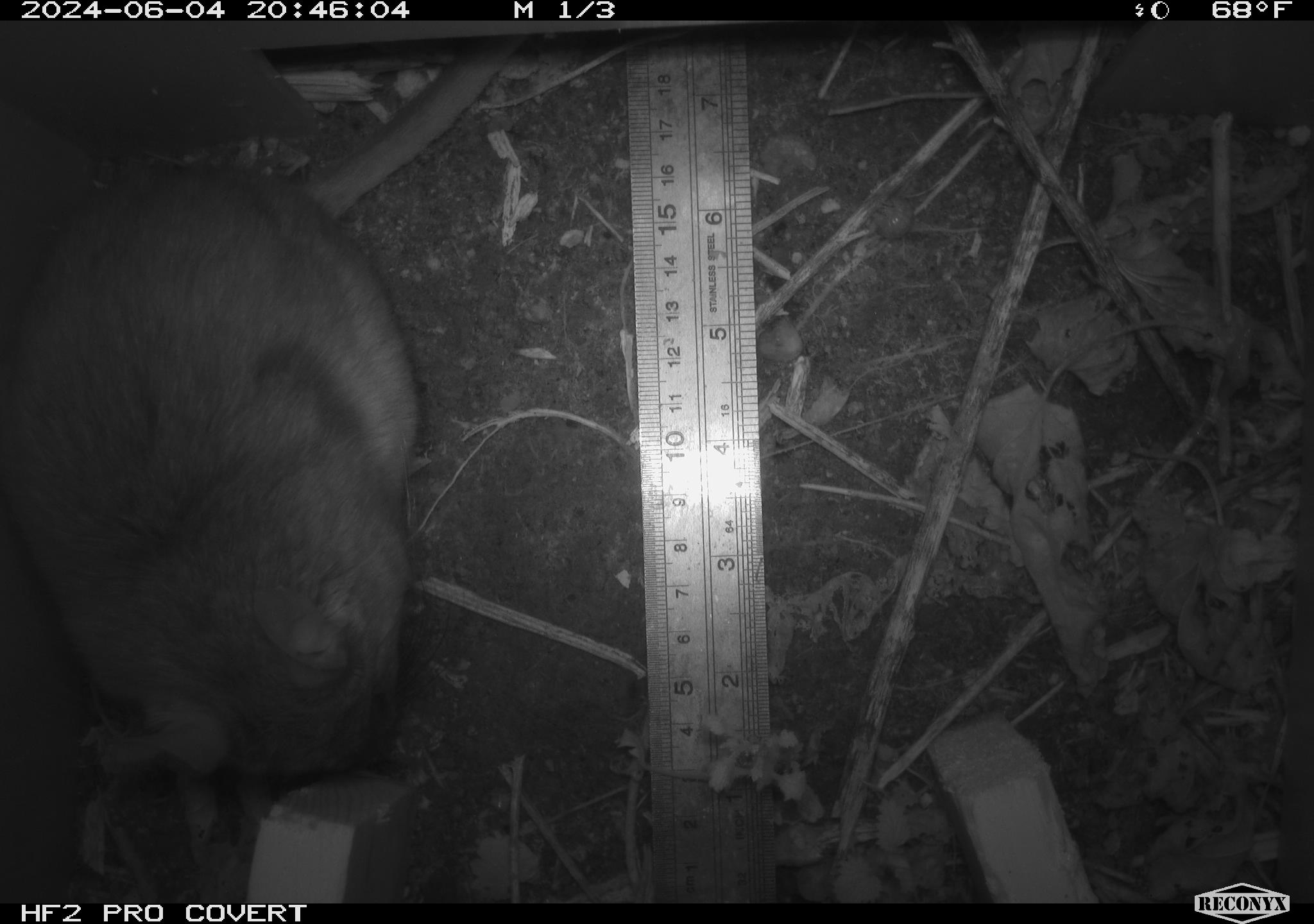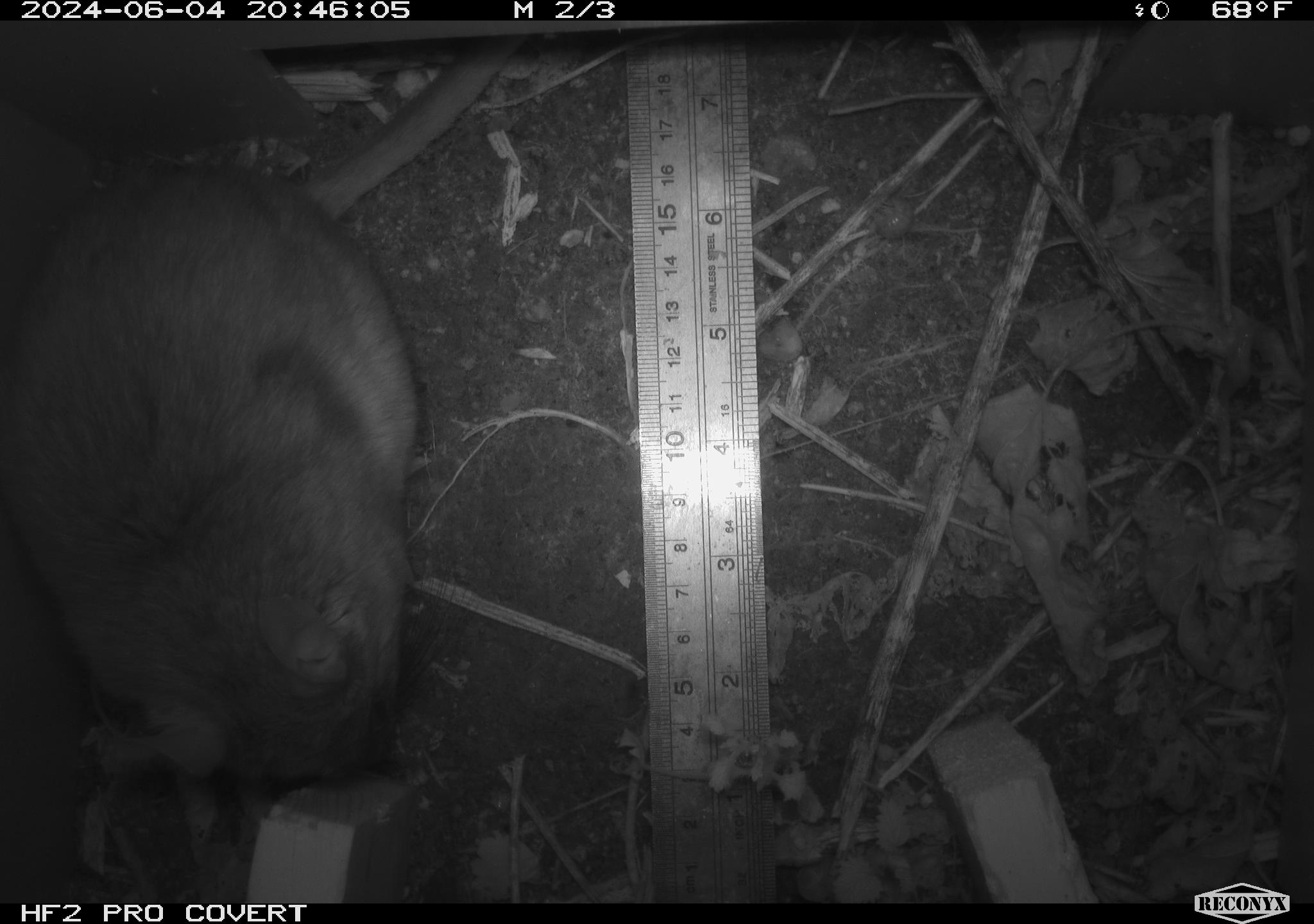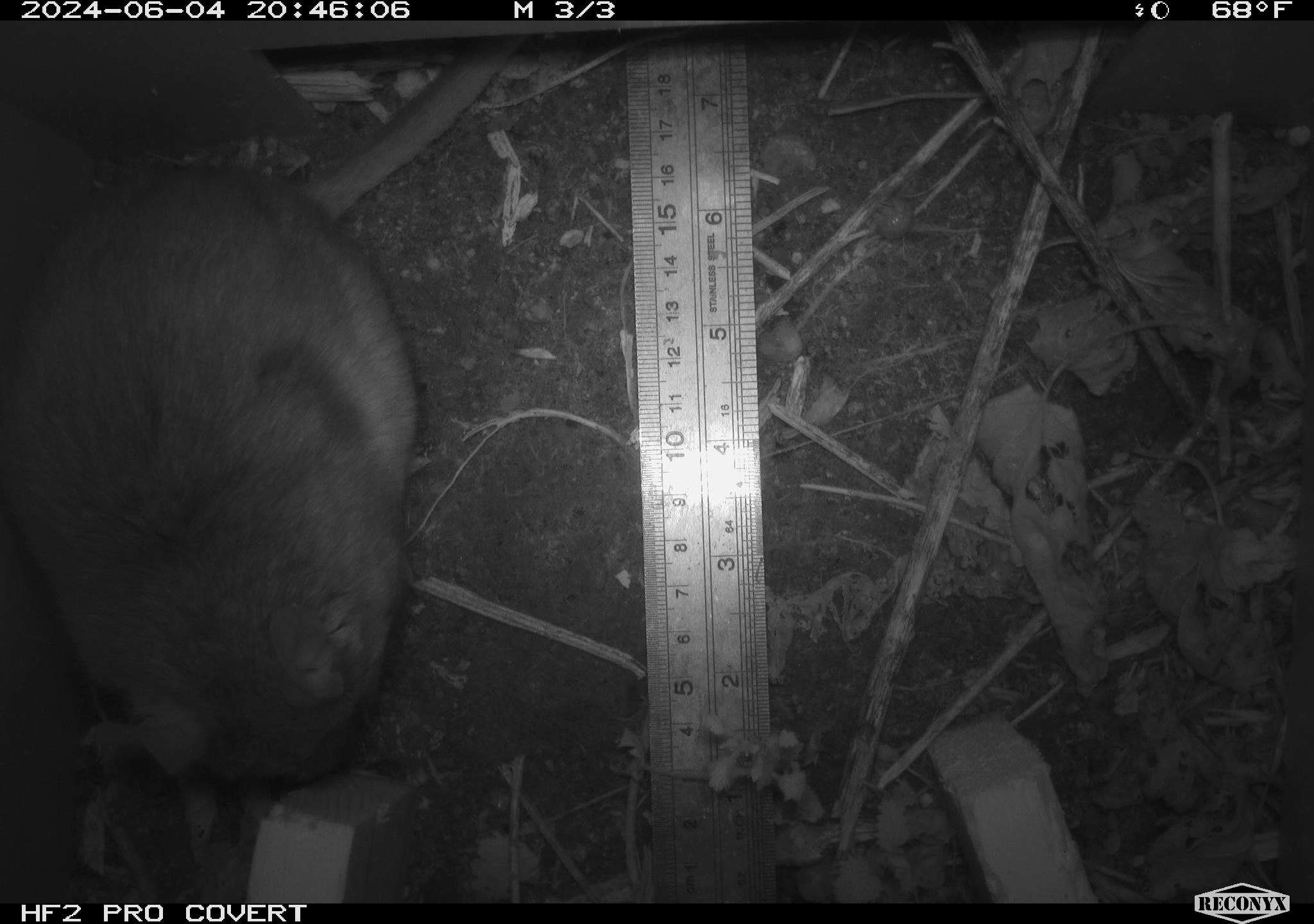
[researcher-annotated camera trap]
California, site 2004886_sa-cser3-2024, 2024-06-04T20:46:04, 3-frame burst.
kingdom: Animalia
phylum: Chordata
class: Mammalia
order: Rodentia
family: Muridae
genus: Rattus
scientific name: Rattus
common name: rat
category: rattus species